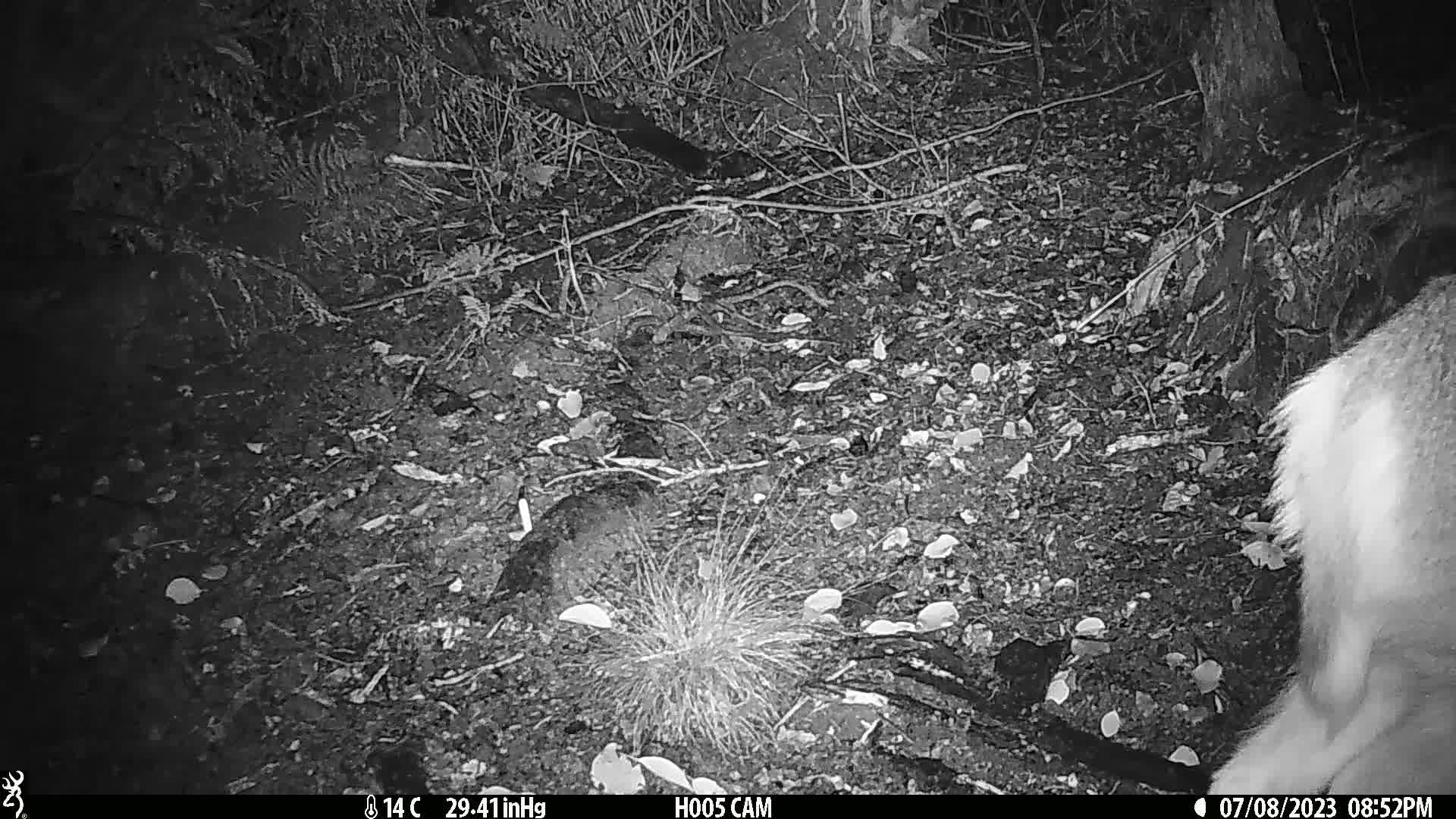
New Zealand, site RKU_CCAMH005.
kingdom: Animalia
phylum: Chordata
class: Mammalia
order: Artiodactyla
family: Cervidae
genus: Odocoileus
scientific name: Odocoileus virginianus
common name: white-tailed deer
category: white tailed deer